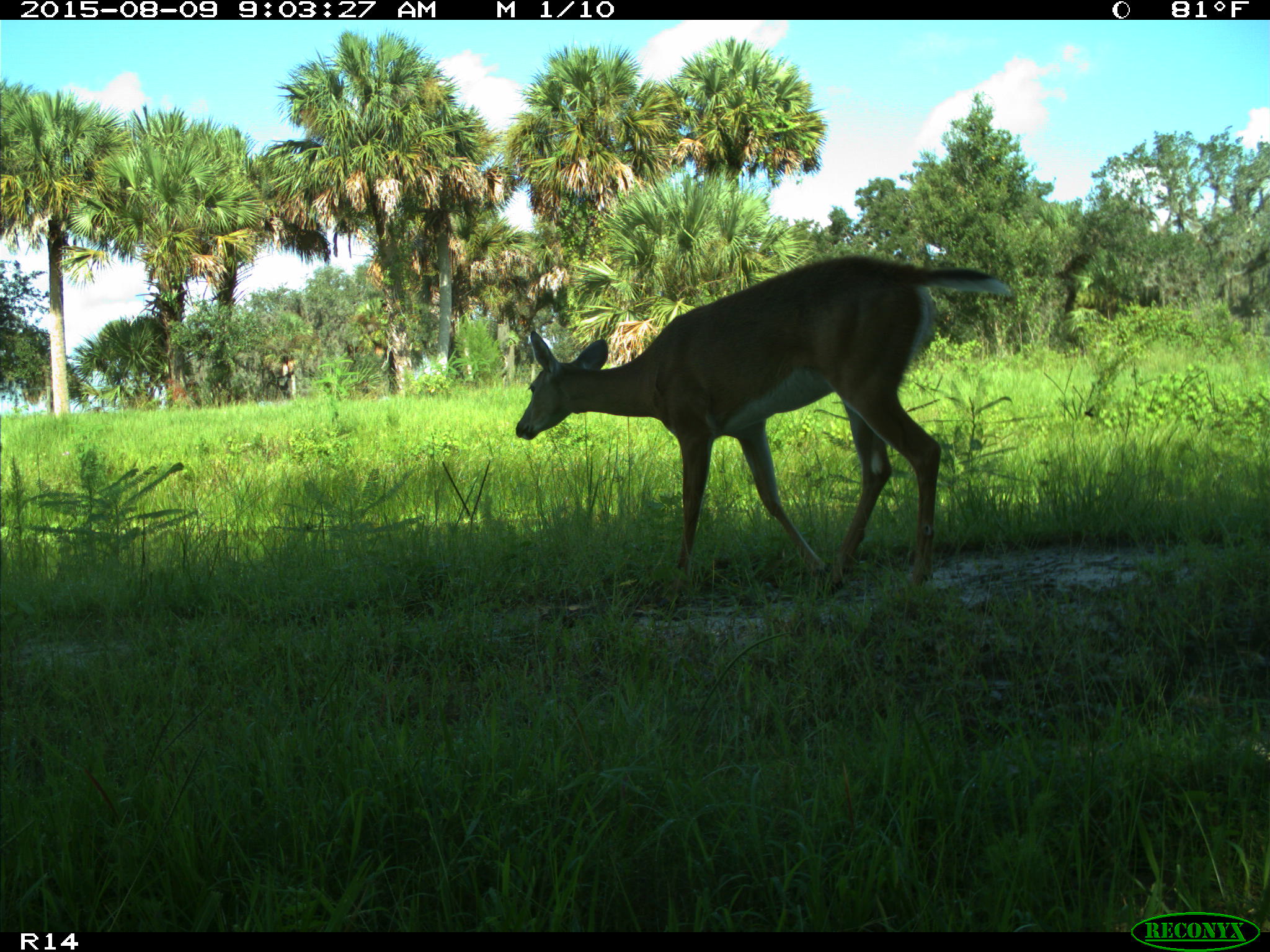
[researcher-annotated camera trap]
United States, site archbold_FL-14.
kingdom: Animalia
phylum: Chordata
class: Mammalia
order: Artiodactyla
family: Cervidae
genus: Odocoileus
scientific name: Odocoileus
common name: deer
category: unidentified deer